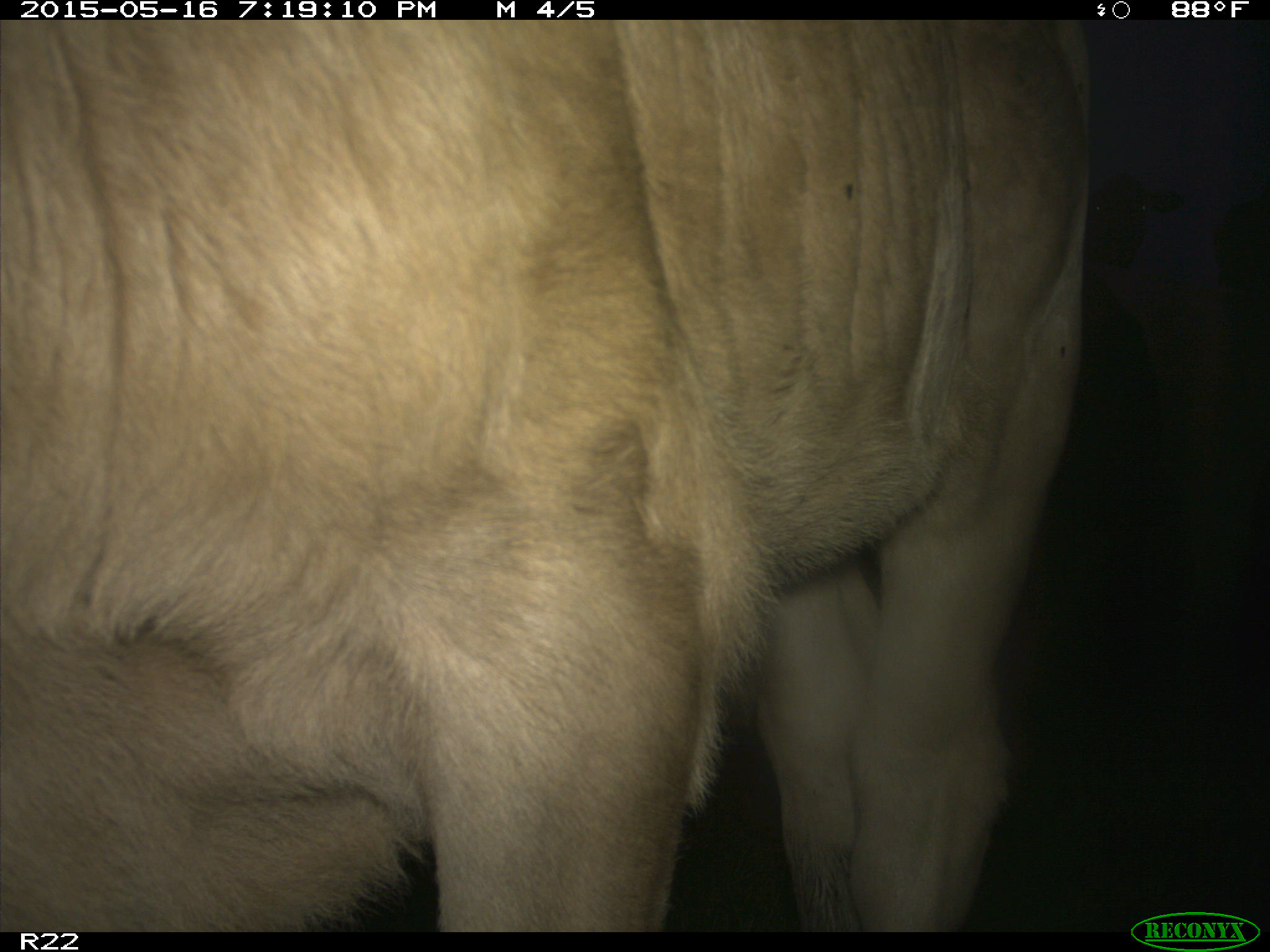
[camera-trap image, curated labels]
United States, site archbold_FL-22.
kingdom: Animalia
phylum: Chordata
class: Mammalia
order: Artiodactyla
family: Bovidae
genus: Bos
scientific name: Bos taurus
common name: domestic cow